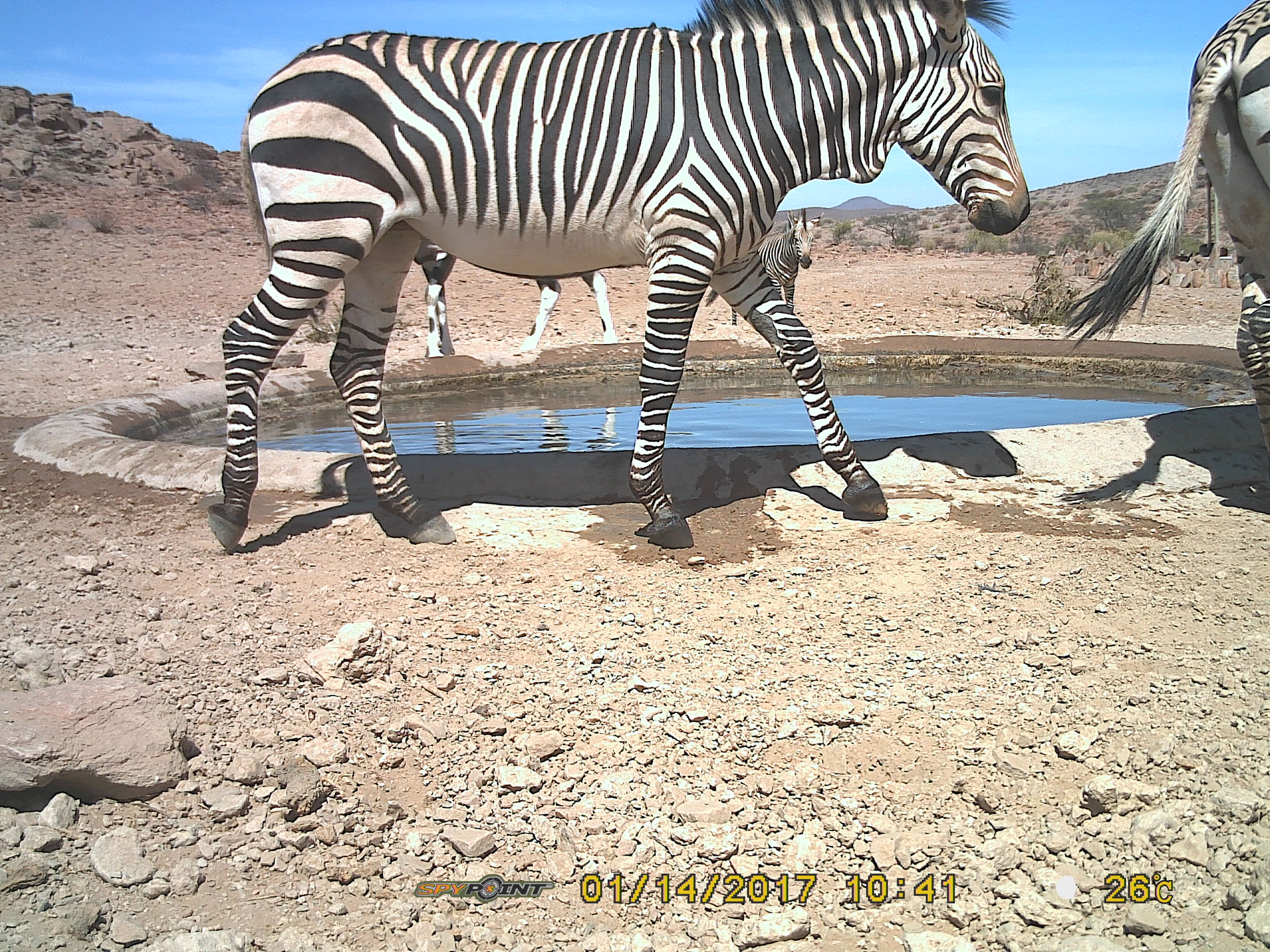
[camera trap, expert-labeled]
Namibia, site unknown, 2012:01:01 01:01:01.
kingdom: Animalia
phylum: Chordata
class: Mammalia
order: Perissodactyla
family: Equidae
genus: Equus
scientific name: Equus zebra hartmannae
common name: hartmann's mountain zebra